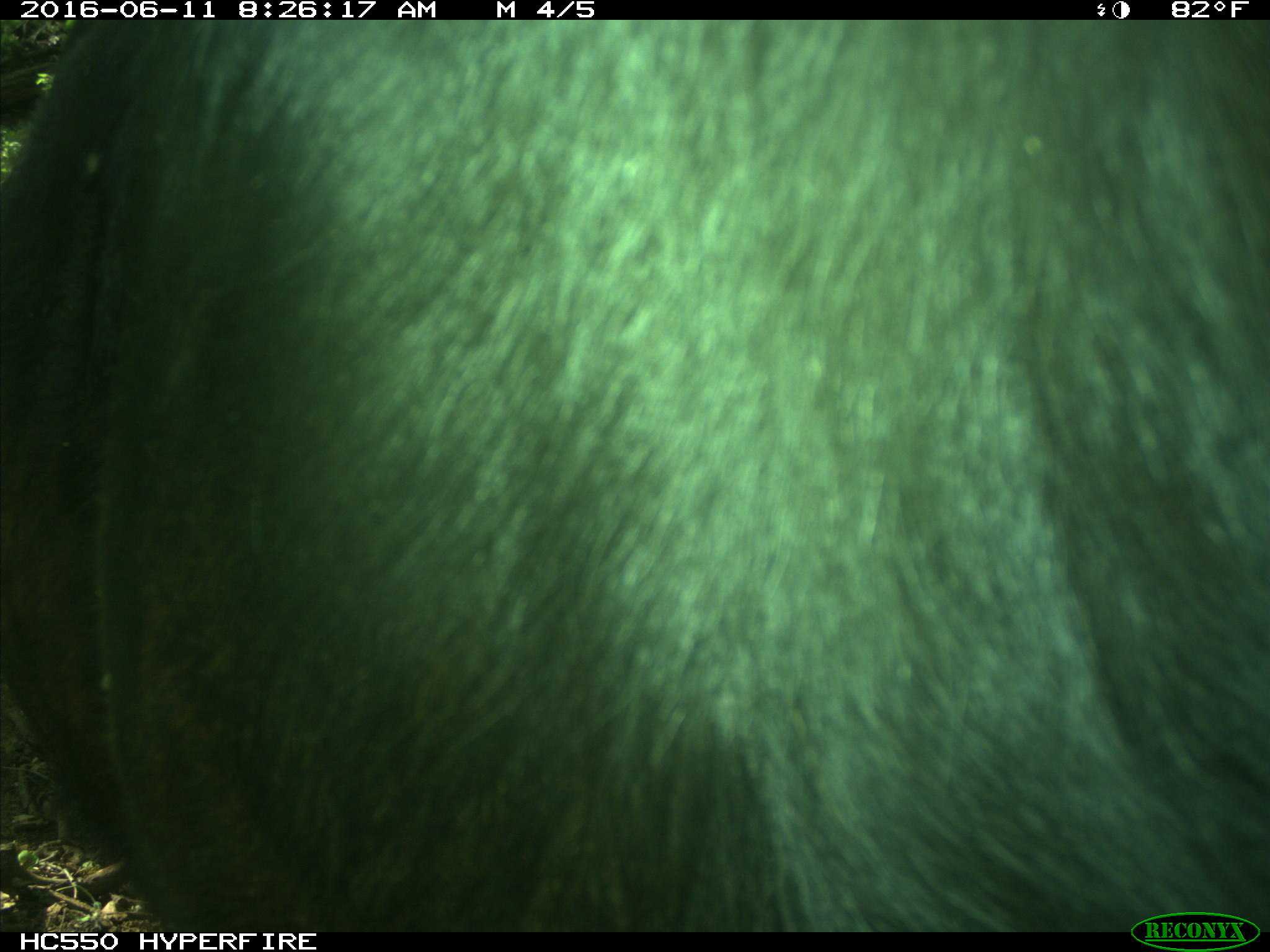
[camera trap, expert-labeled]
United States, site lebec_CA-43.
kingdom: Animalia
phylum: Chordata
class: Mammalia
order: Artiodactyla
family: Bovidae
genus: Bos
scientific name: Bos taurus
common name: domestic cow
Bos taurus (domestic cow).